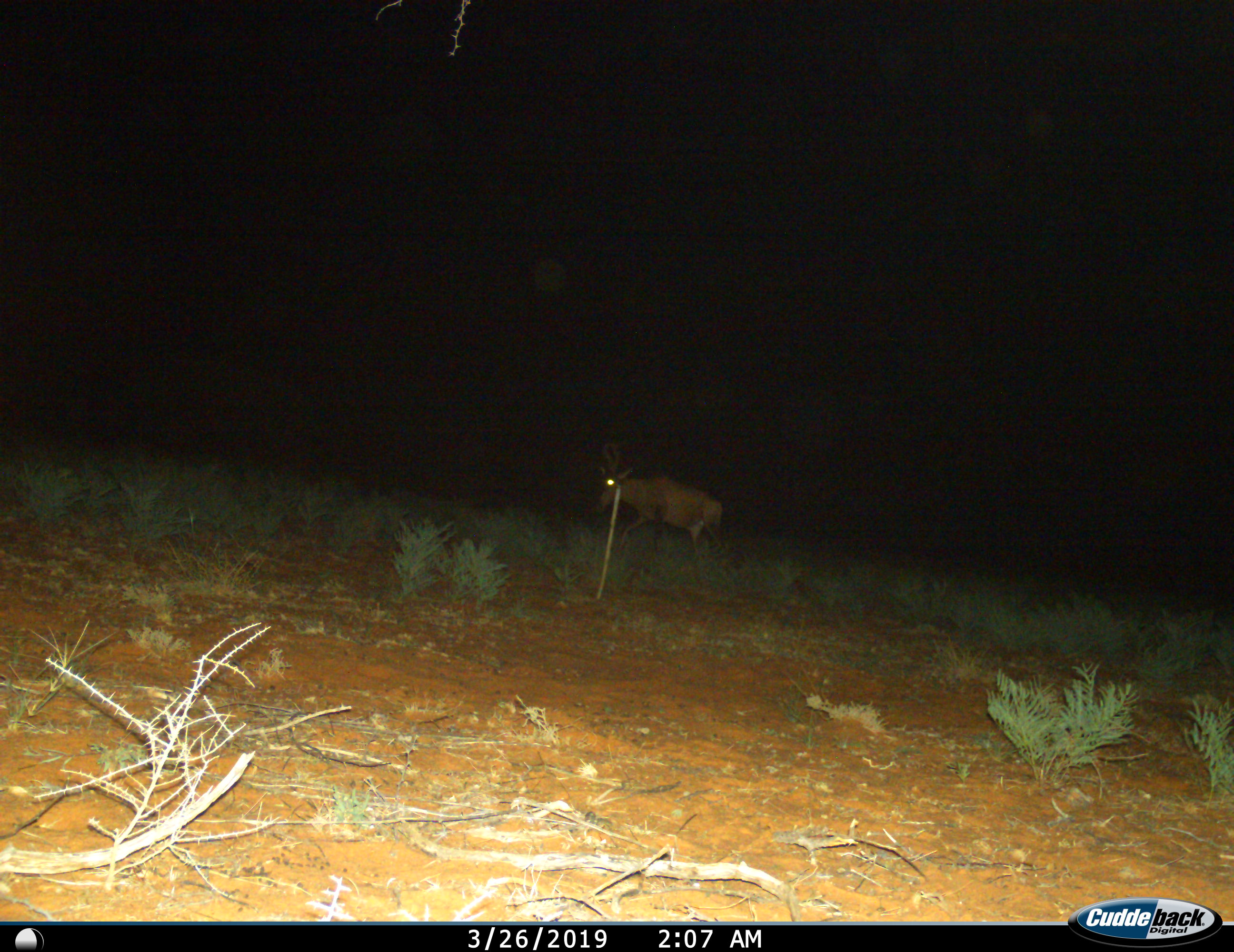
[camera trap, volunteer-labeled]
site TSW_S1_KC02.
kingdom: Animalia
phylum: Chordata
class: Mammalia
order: Artiodactyla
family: Bovidae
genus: Alcelaphus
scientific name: Alcelaphus buselaphus caama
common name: red hartebeest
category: hartebeestred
Hartebeestred (red hartebeest) (Alcelaphus buselaphus caama), count 1. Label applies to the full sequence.